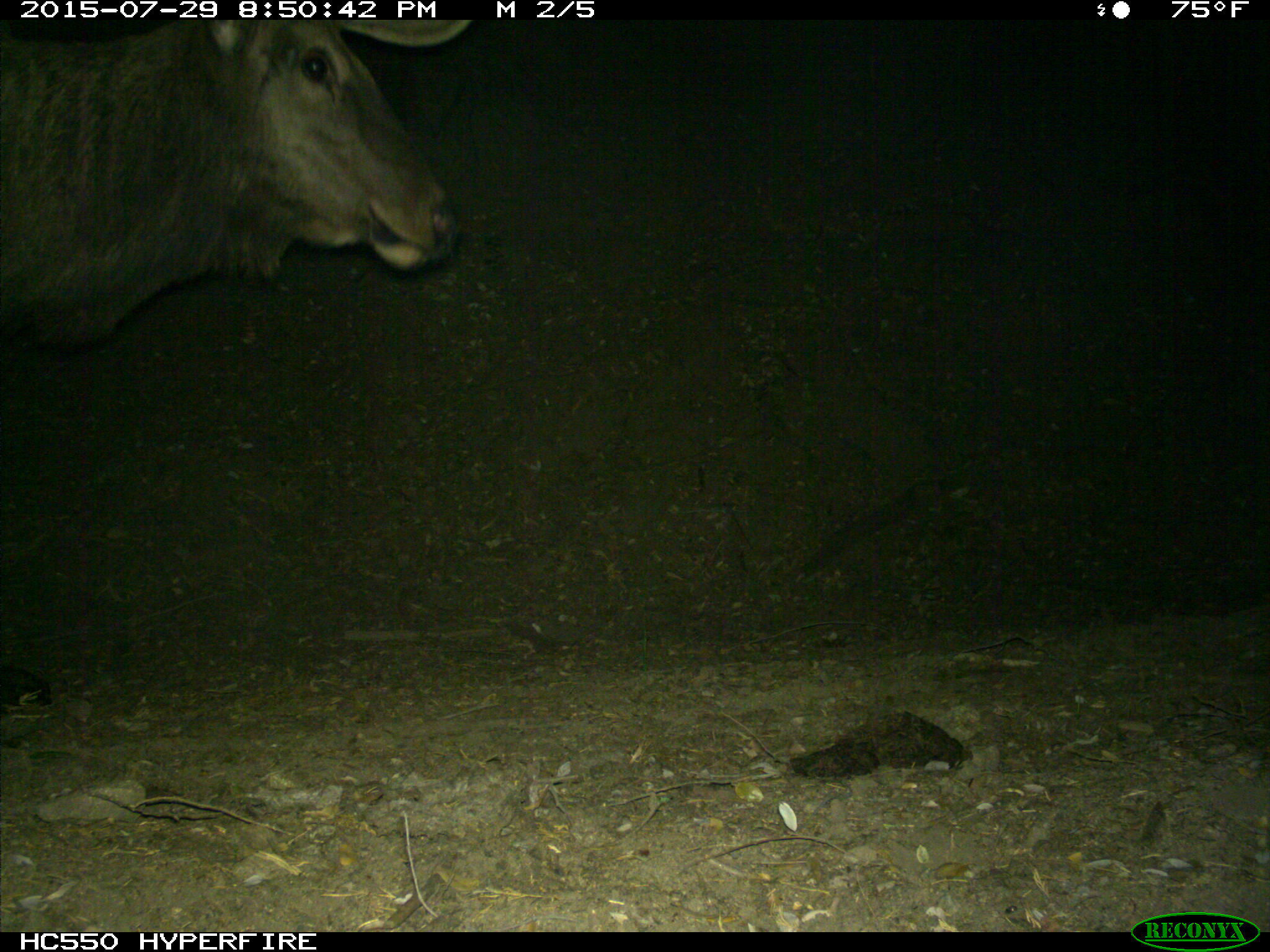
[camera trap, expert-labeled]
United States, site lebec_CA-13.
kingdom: Animalia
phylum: Chordata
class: Mammalia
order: Artiodactyla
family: Cervidae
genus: Cervus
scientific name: Cervus canadensis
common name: elk